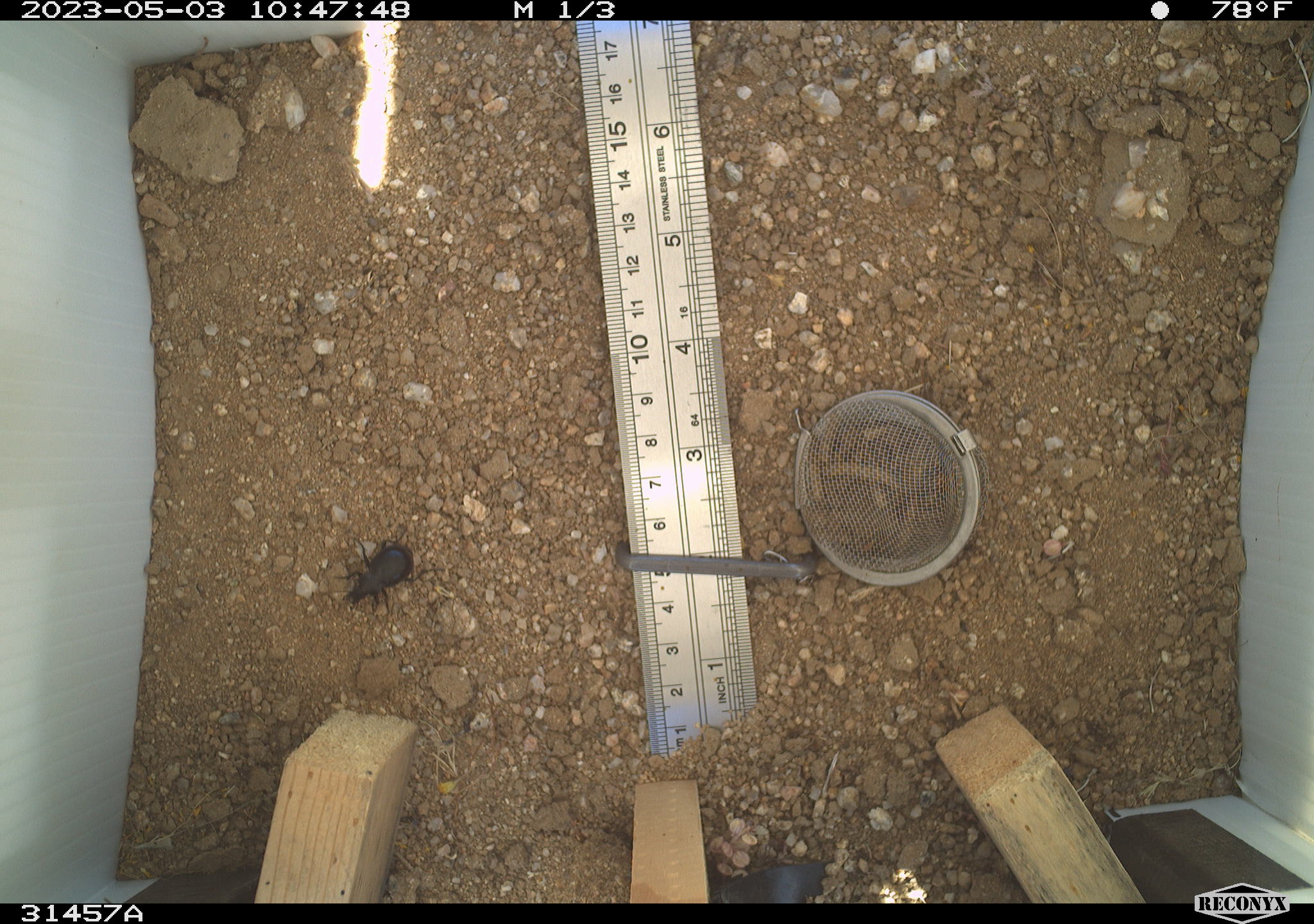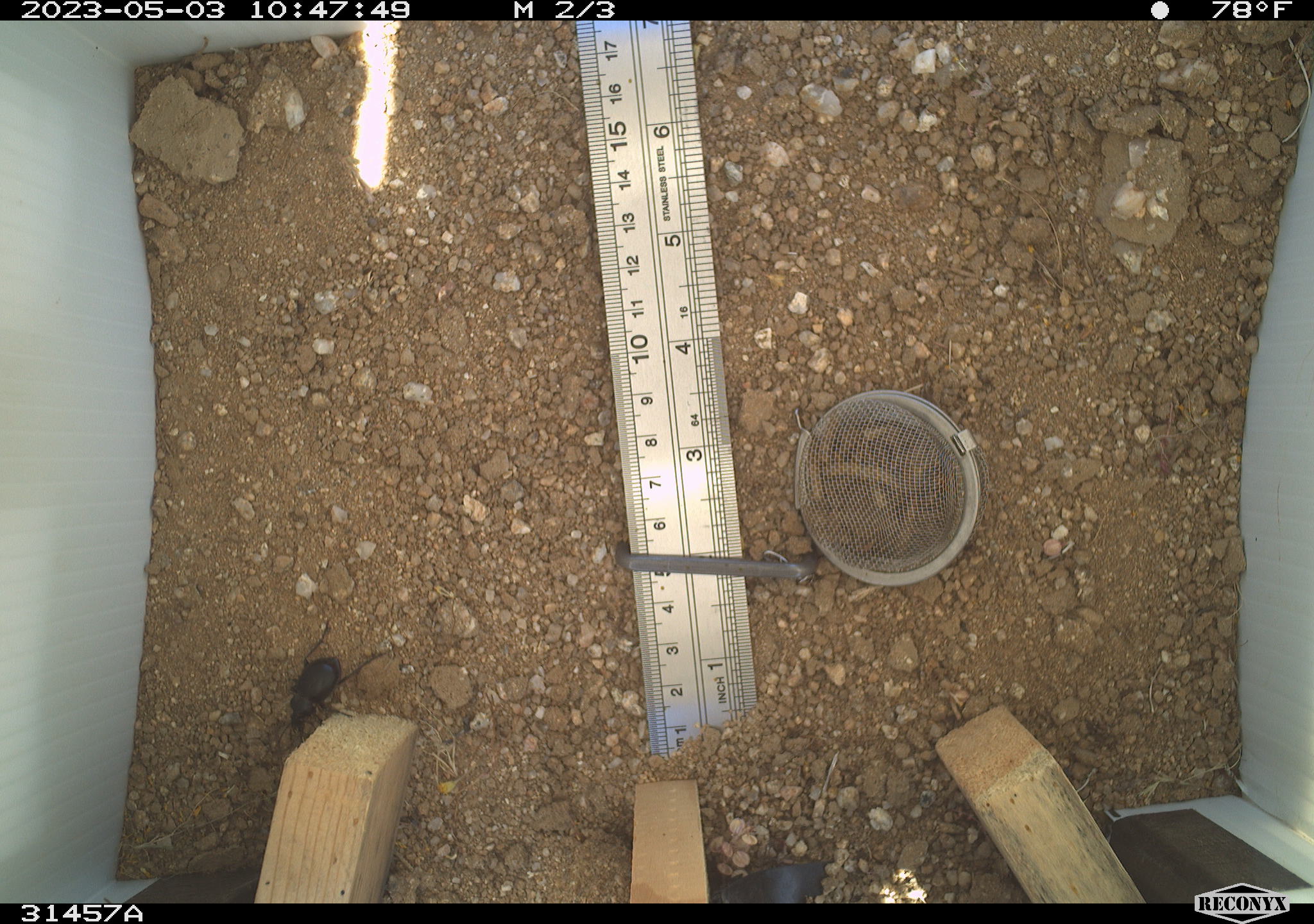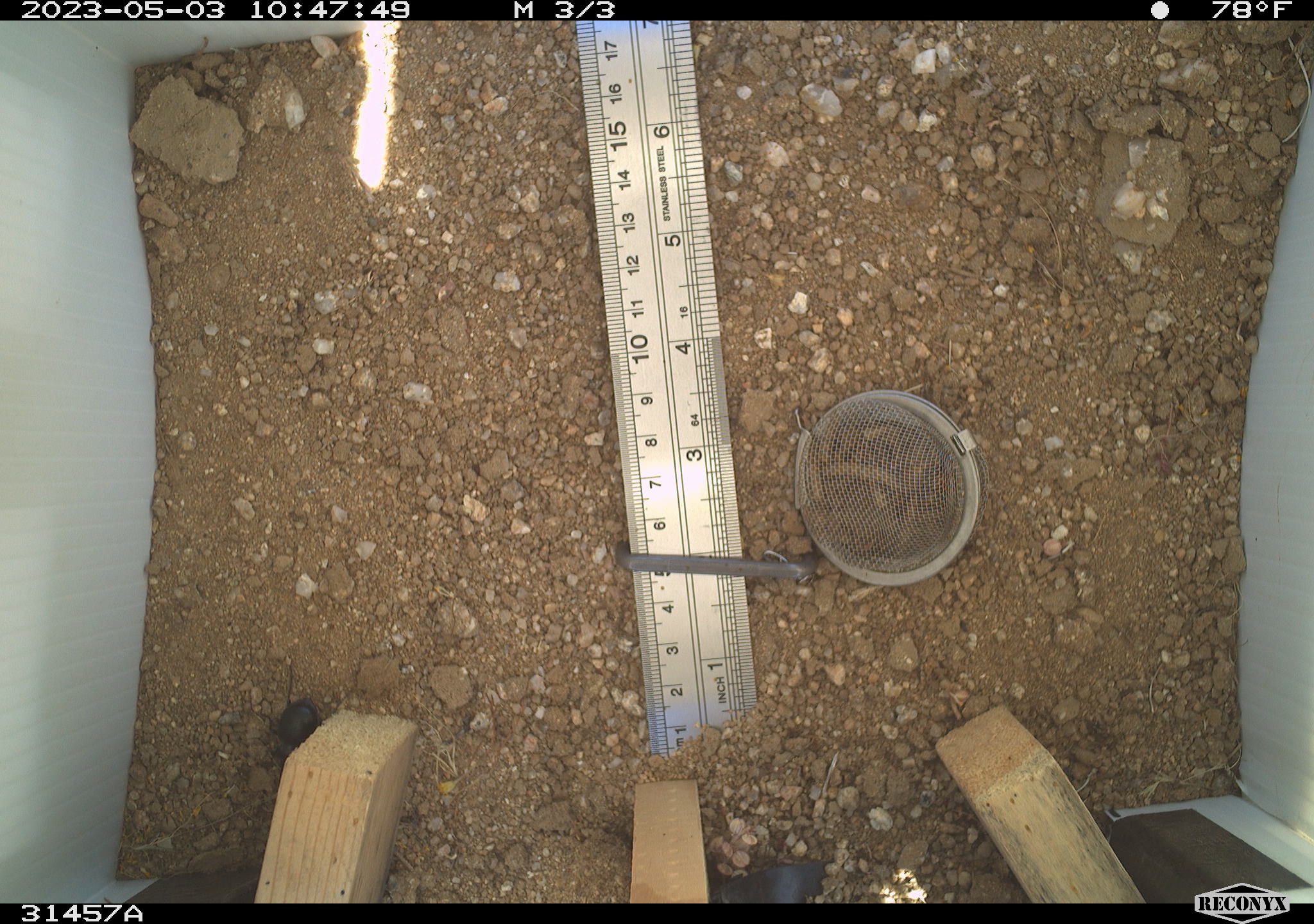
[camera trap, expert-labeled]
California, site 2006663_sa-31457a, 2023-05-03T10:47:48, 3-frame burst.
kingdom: Animalia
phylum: Arthropoda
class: Insecta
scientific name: Insecta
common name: insect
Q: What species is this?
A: Insect (Insecta).